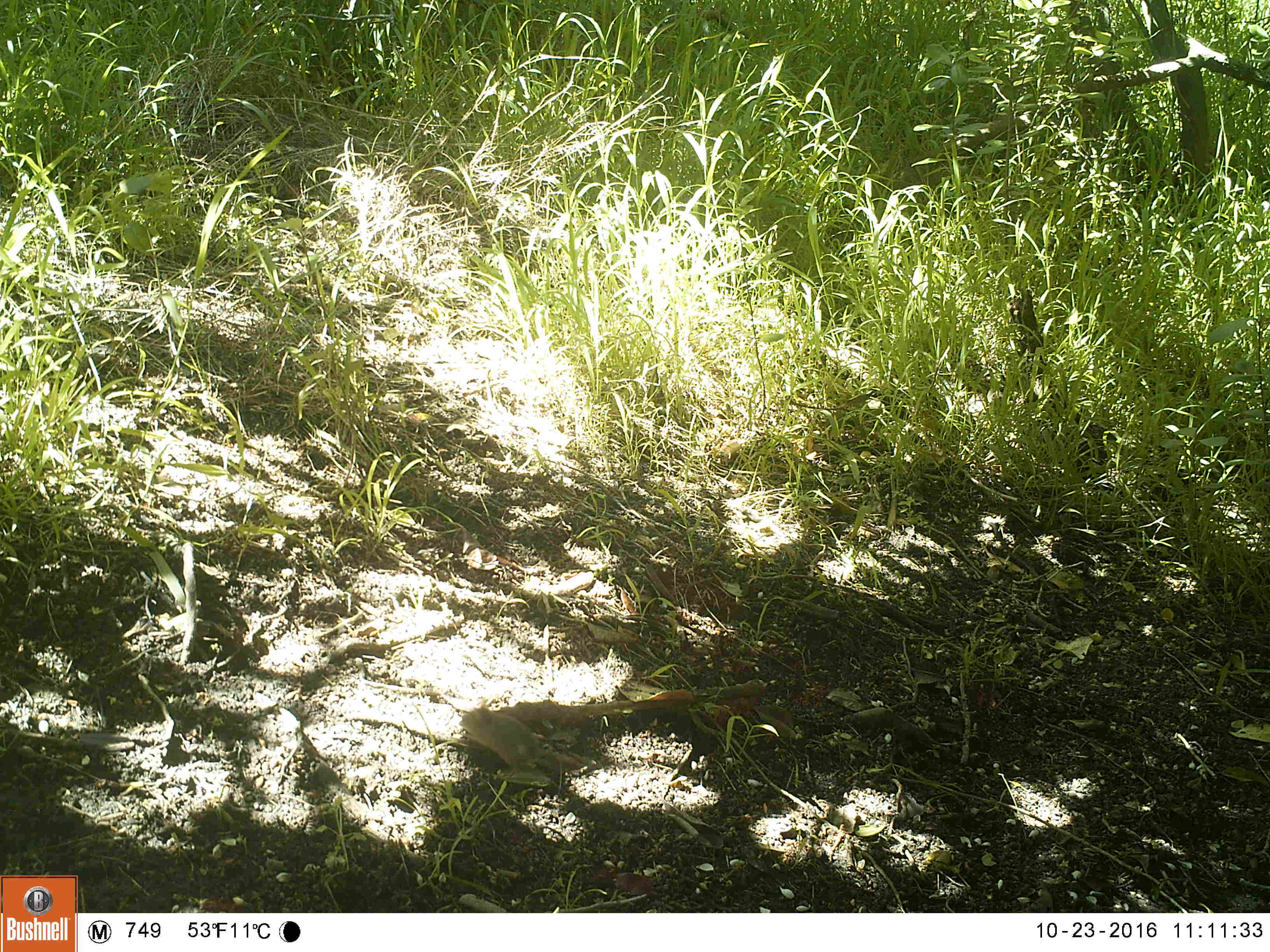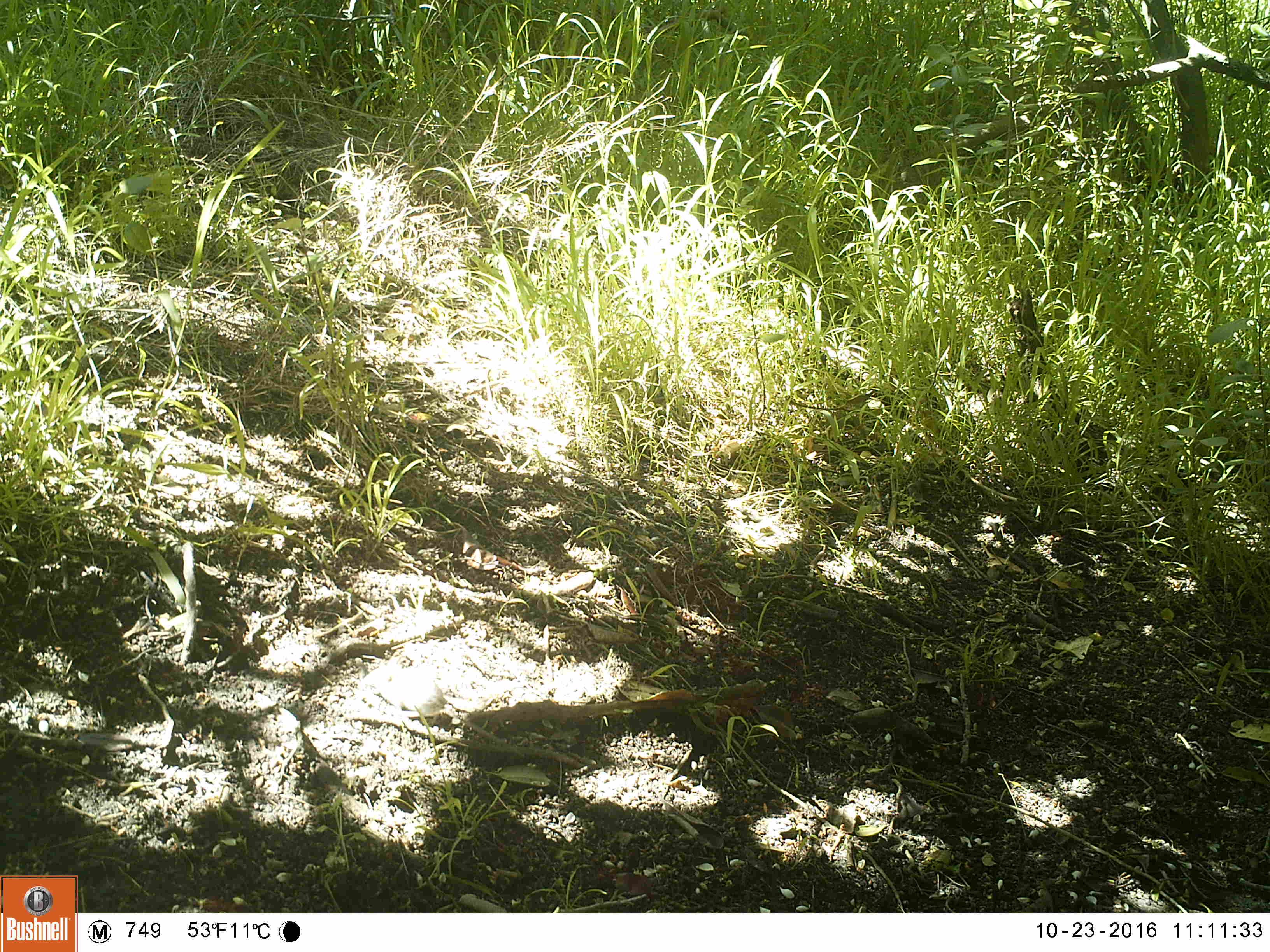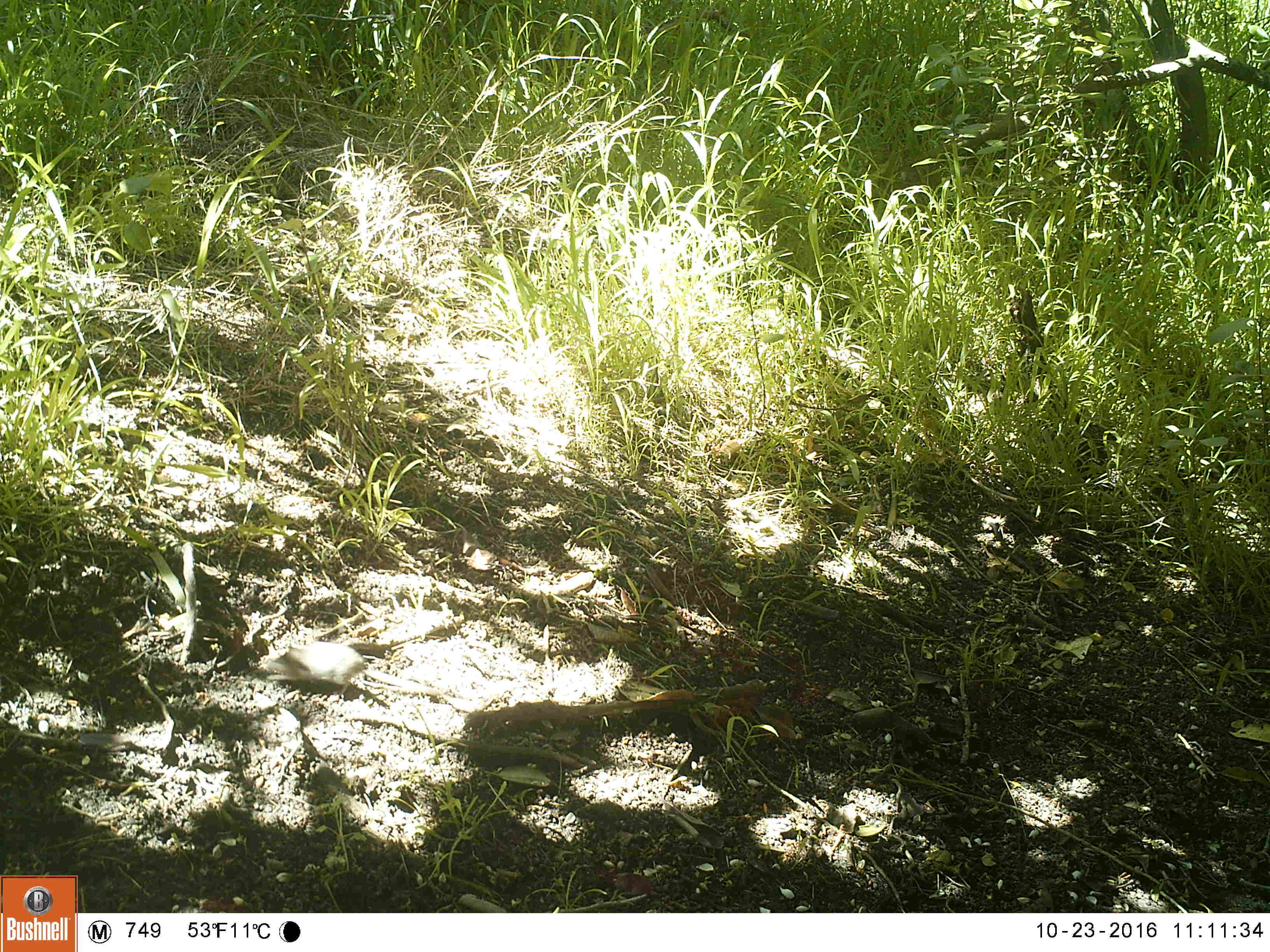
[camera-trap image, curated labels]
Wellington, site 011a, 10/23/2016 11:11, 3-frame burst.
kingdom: Animalia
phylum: Chordata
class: Mammalia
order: Rodentia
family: Muridae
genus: Mus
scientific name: Mus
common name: mouse